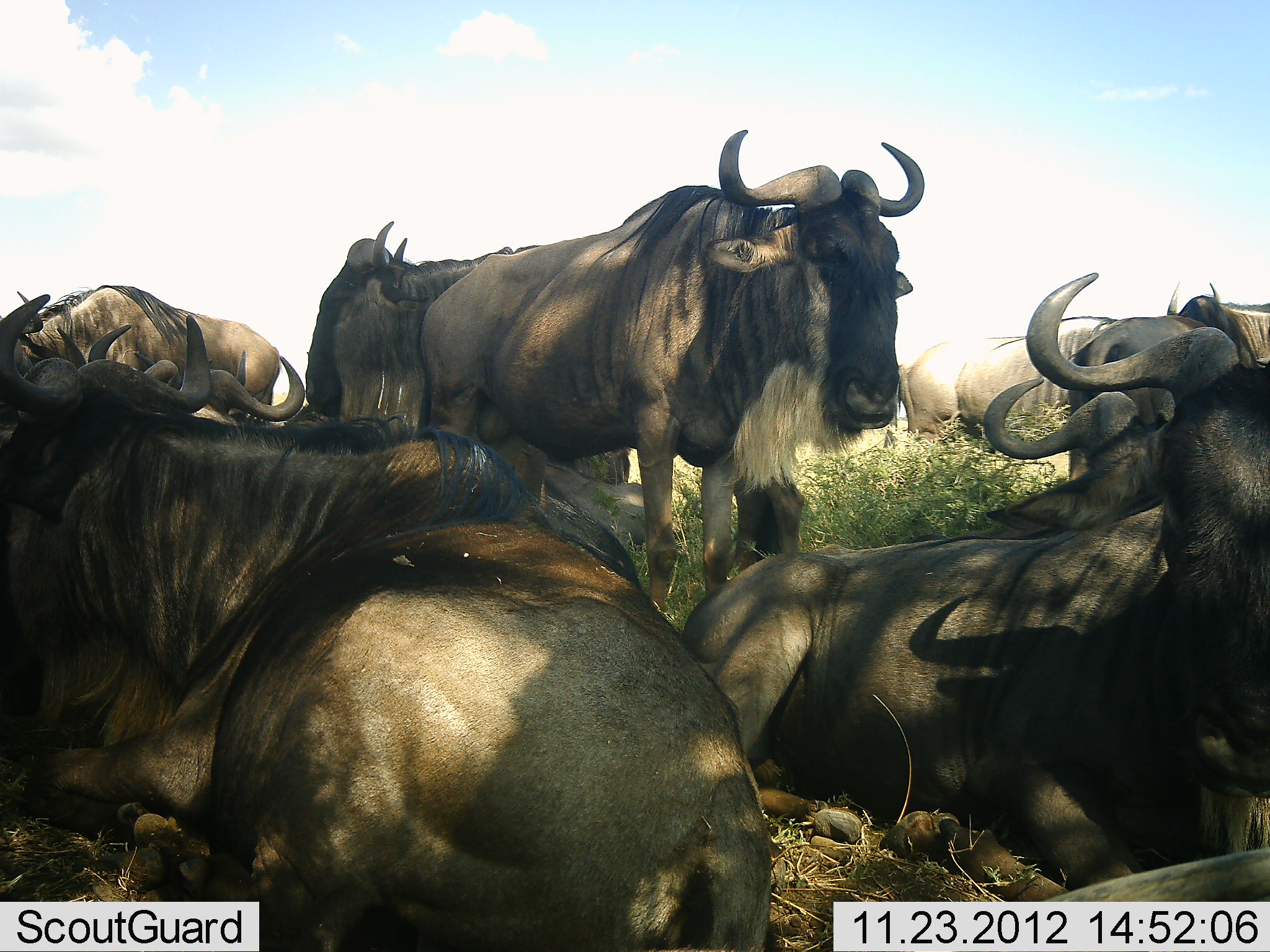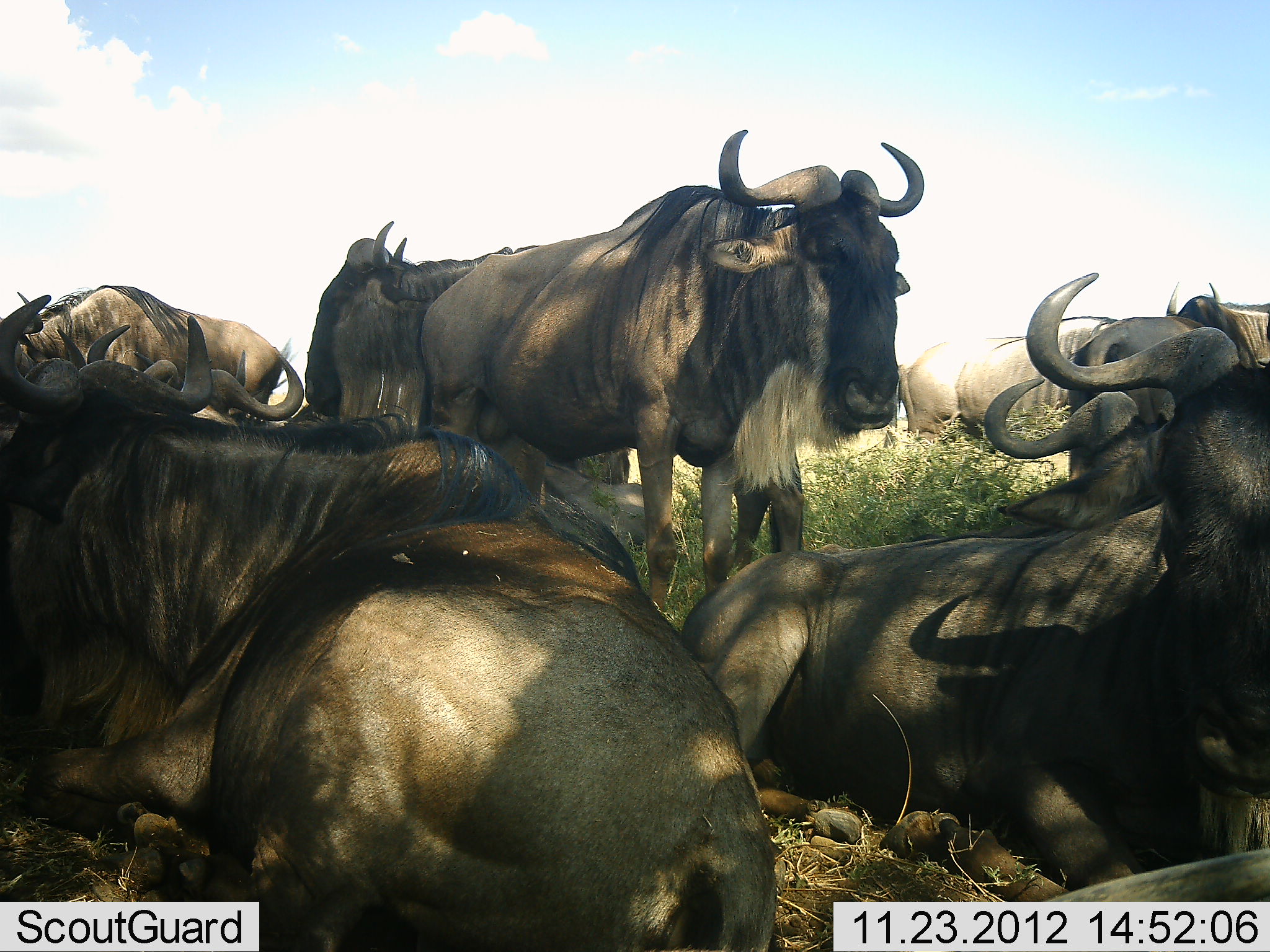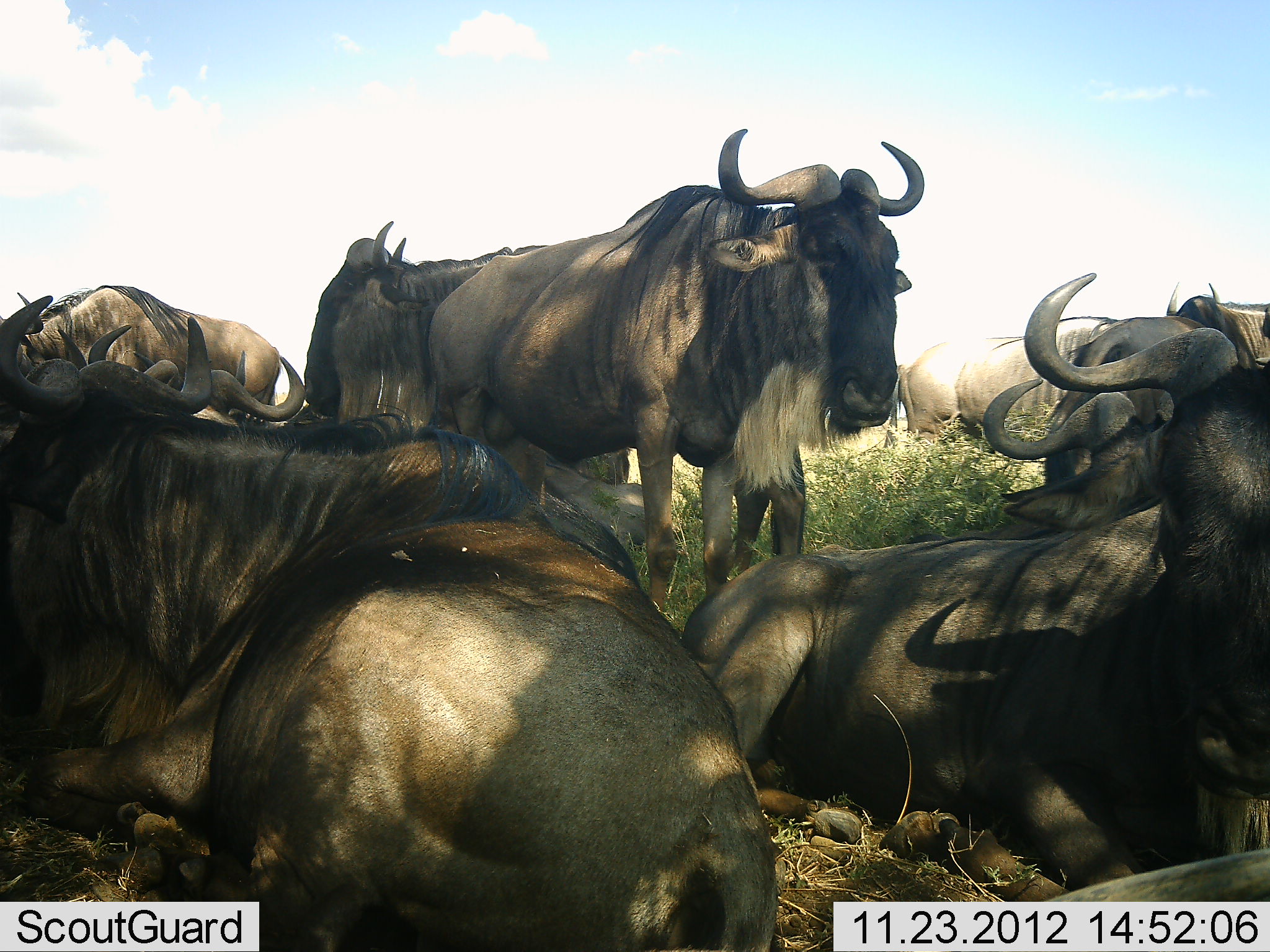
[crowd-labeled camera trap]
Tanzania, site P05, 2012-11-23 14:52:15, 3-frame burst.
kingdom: Animalia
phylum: Chordata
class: Mammalia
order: Artiodactyla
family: Bovidae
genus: Connochaetes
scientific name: Connochaetes taurinus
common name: blue wildebeest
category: wildebeest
Wildebeest (blue wildebeest) (Connochaetes taurinus), count 10. Behavior (volunteer vote fractions): standing 80%, resting 100%, moving 0%, interacting 0%. Young present (vote fraction): 0%. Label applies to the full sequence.